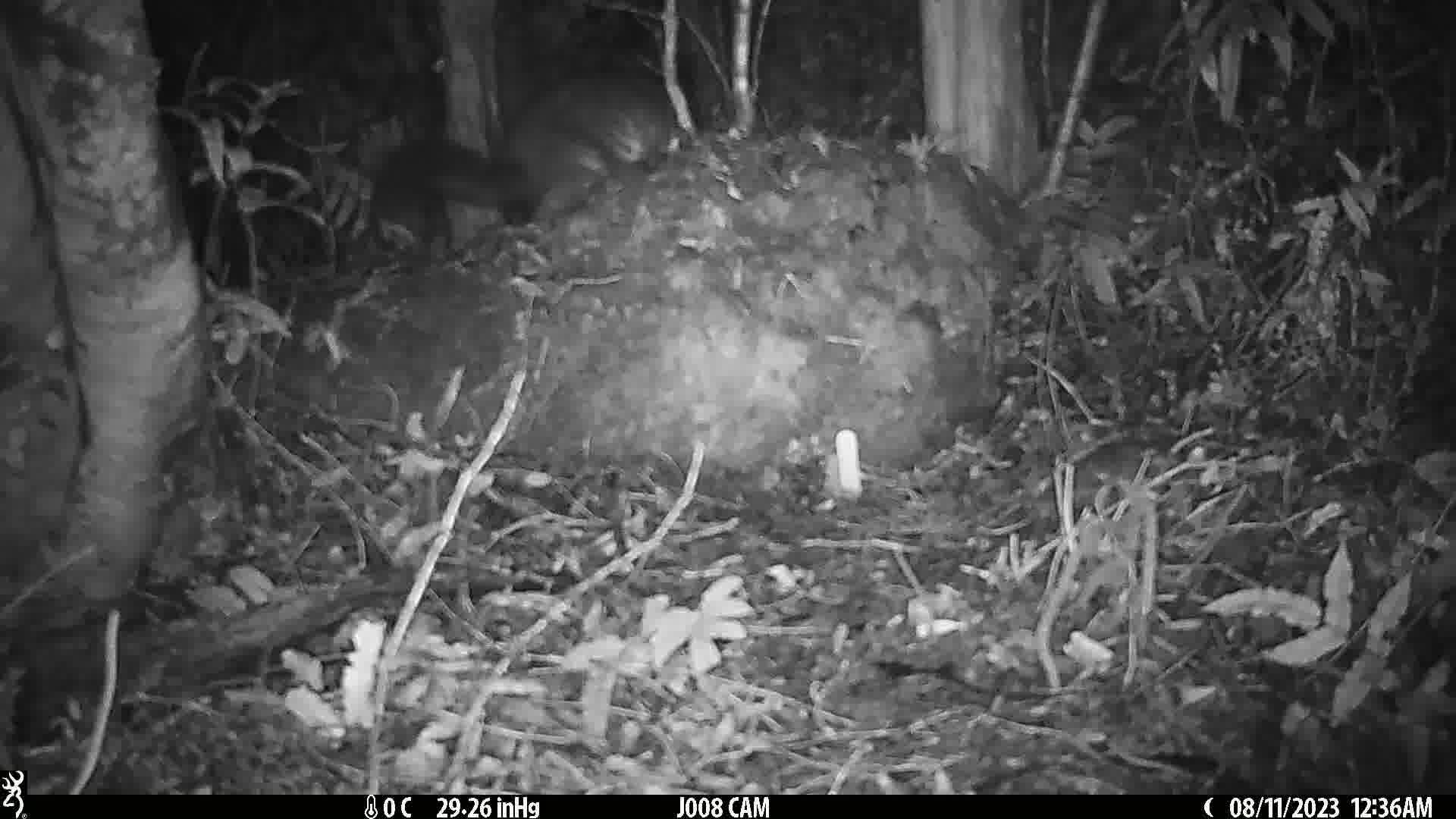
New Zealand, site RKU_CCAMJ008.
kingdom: Animalia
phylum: Chordata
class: Mammalia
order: Diprotodontia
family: Phalangeridae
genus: Trichosurus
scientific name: Trichosurus vulpecula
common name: common brushtail possum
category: possum